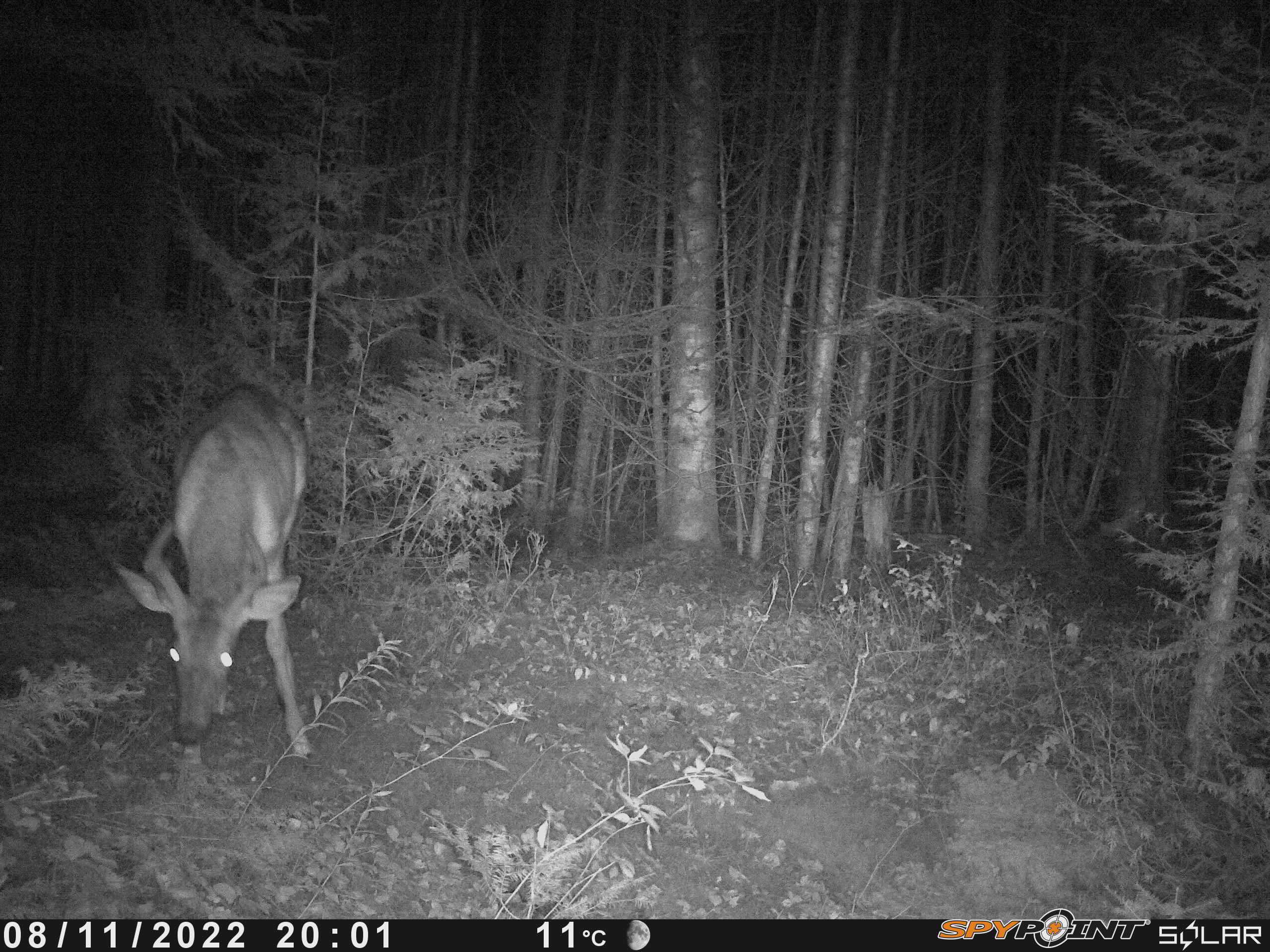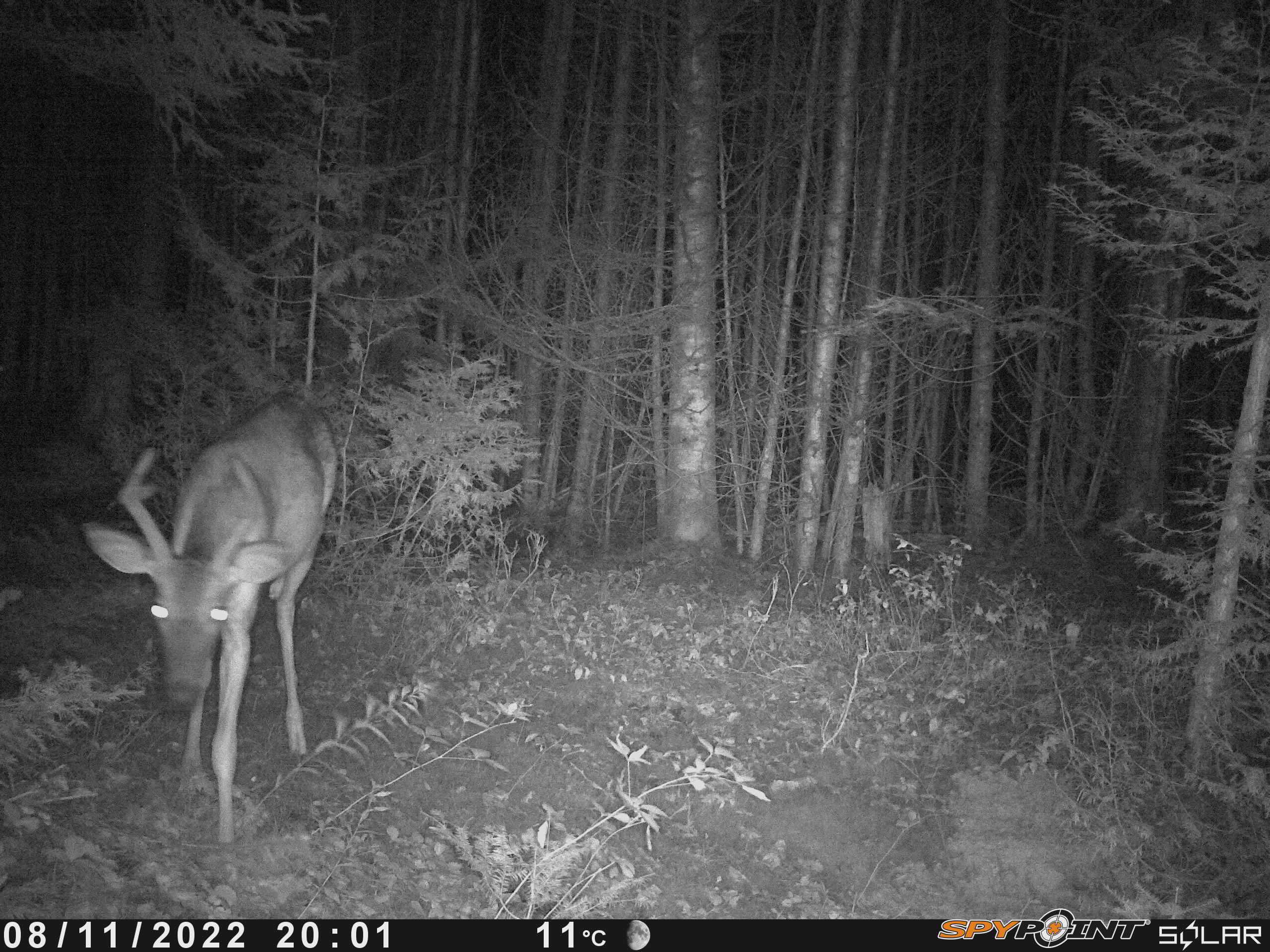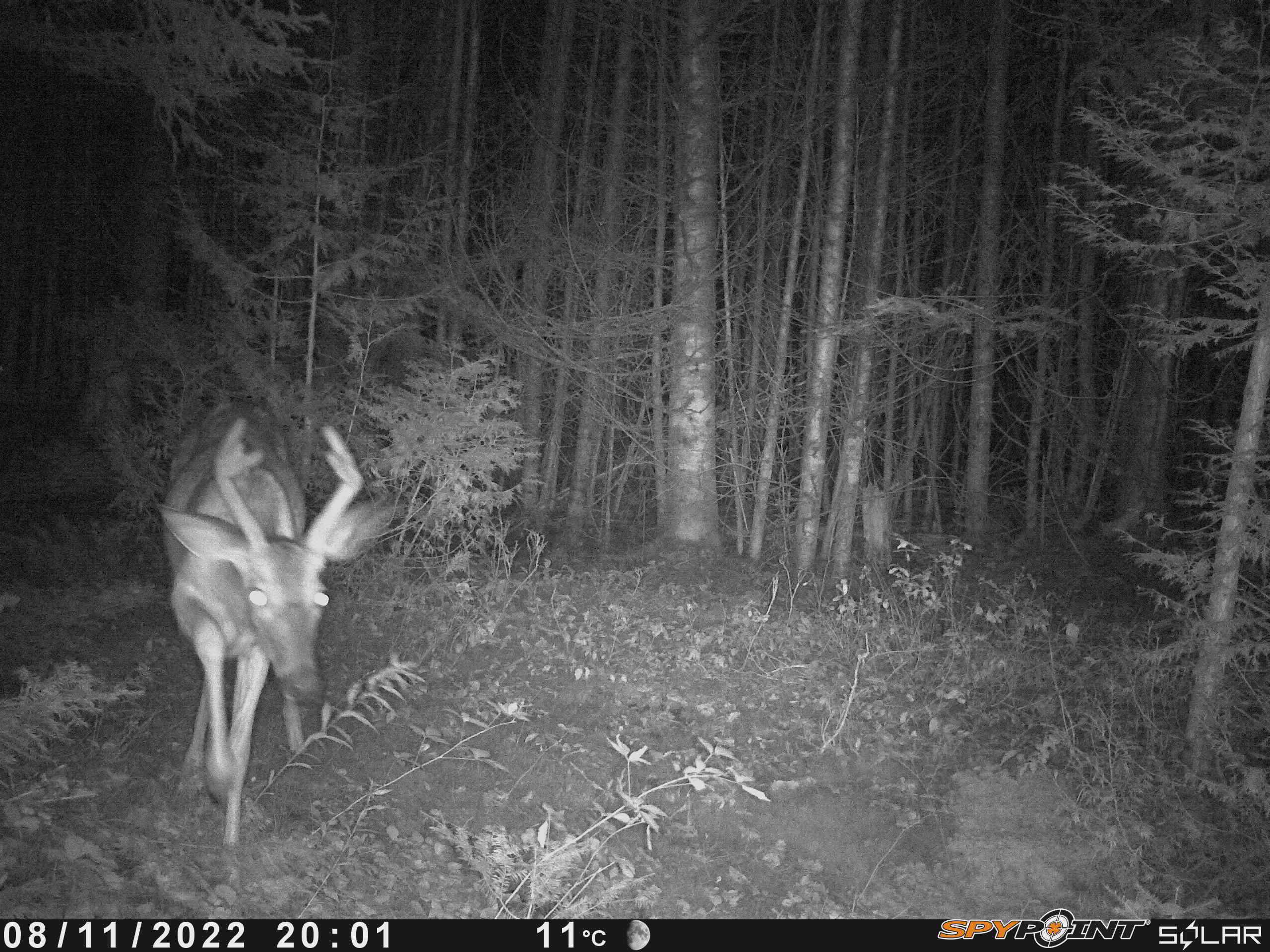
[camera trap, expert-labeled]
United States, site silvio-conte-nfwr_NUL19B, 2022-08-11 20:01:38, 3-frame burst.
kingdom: Animalia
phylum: Chordata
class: Mammalia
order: Artiodactyla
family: Cervidae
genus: Odocoileus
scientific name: Odocoileus virginianus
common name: white-tailed deer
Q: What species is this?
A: White-tailed deer (Odocoileus virginianus).